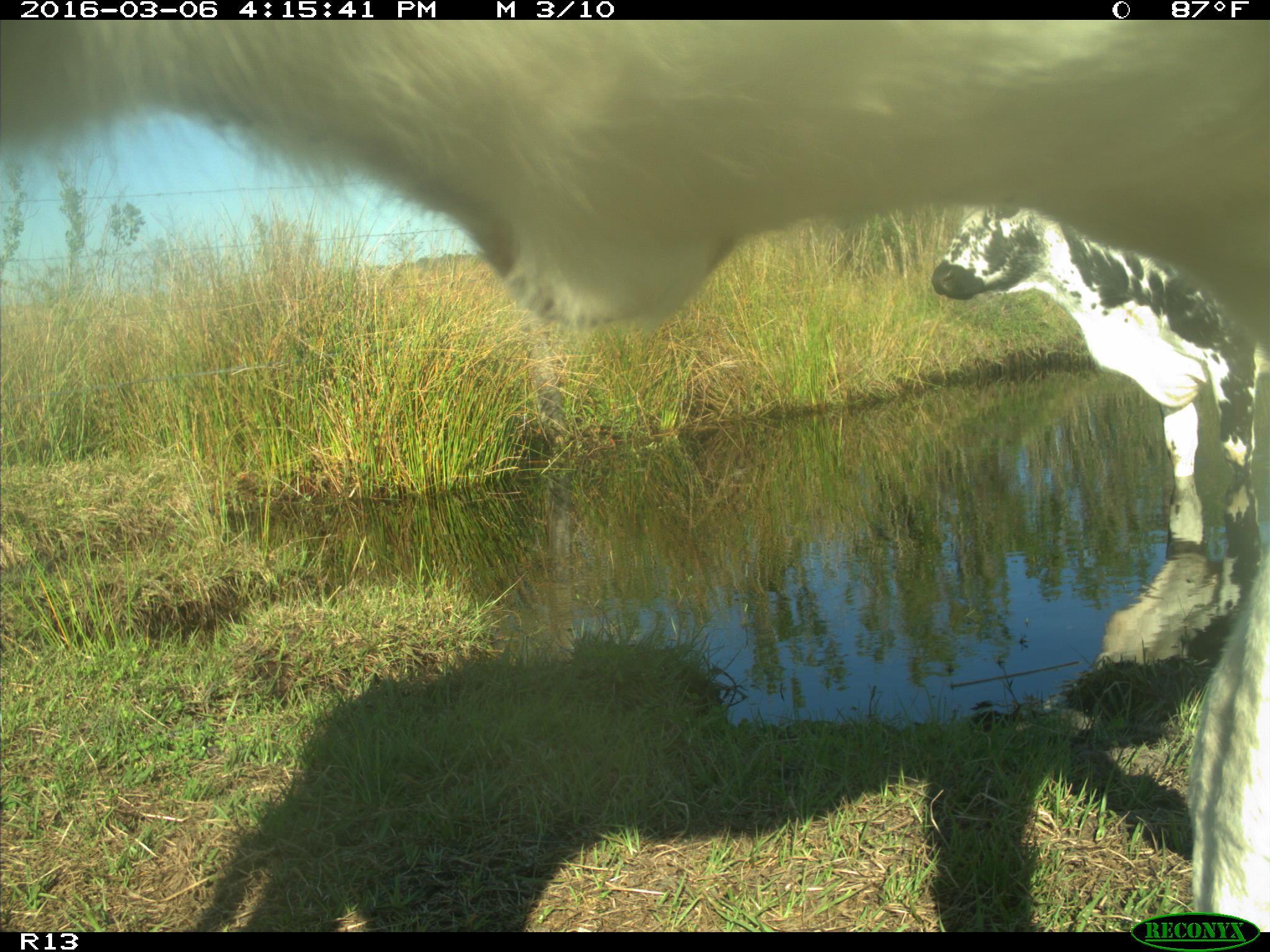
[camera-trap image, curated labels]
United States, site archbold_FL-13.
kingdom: Animalia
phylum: Chordata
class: Mammalia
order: Artiodactyla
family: Bovidae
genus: Bos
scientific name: Bos taurus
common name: domestic cow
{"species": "Bos taurus (domestic cow)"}